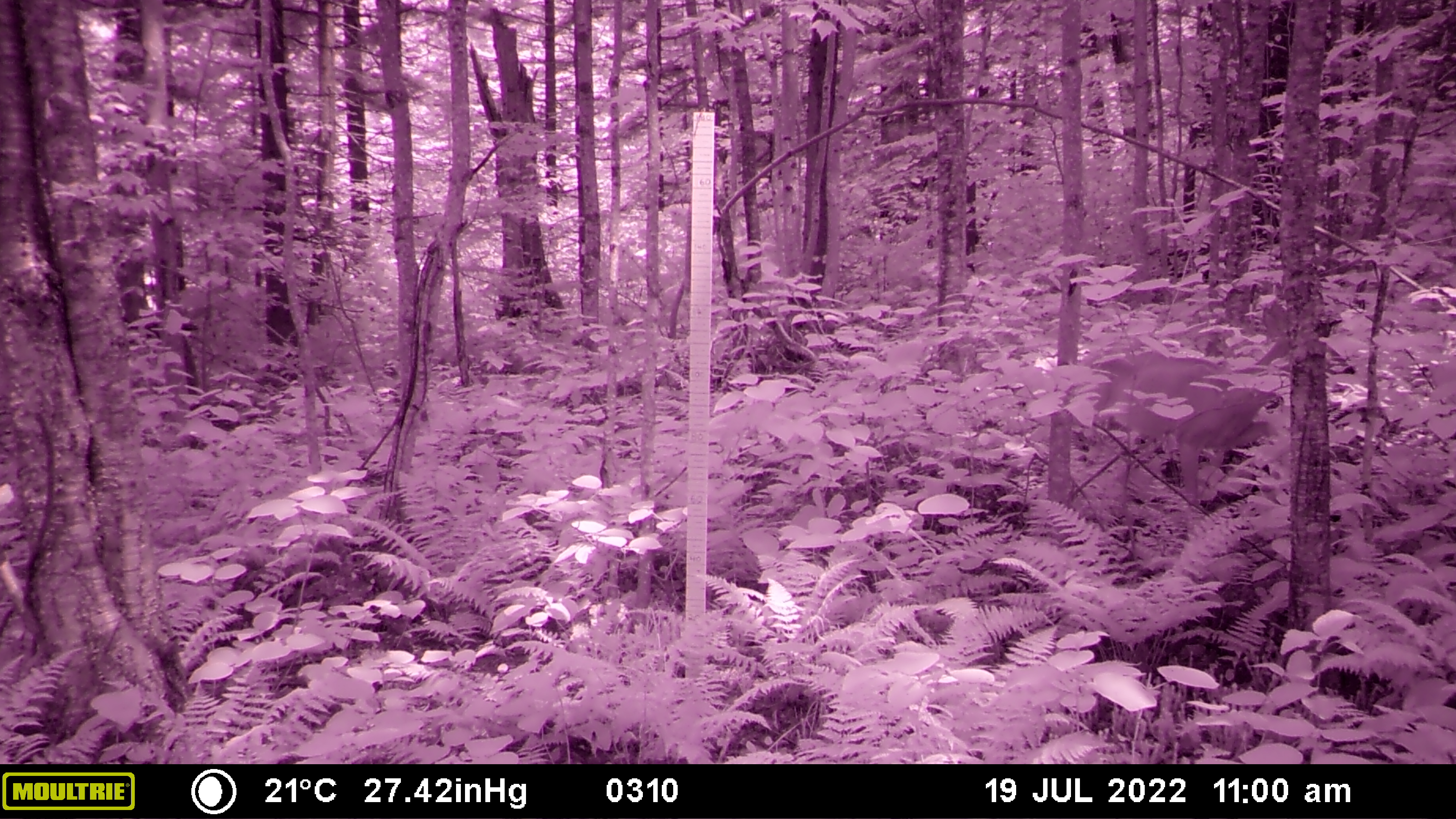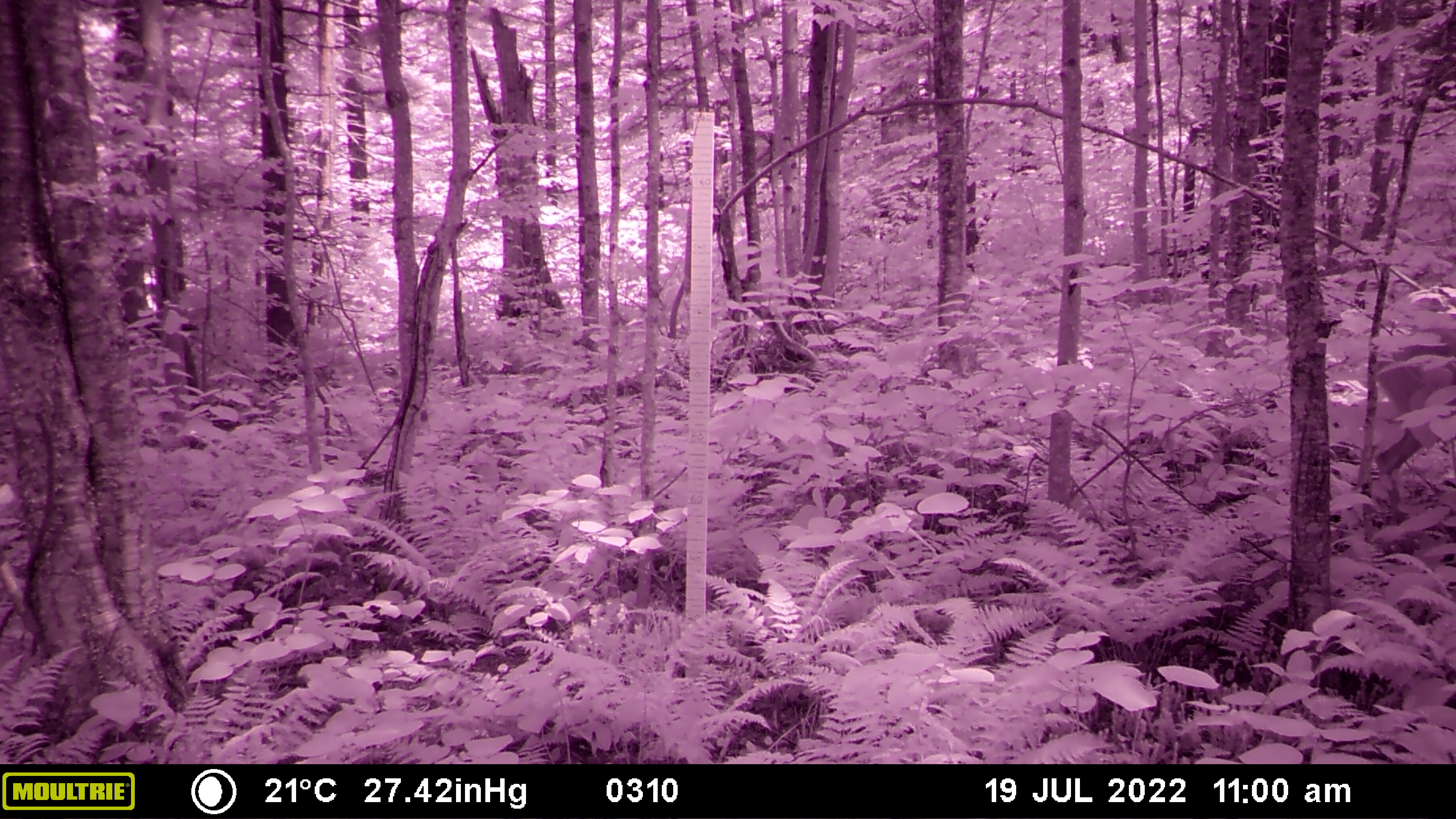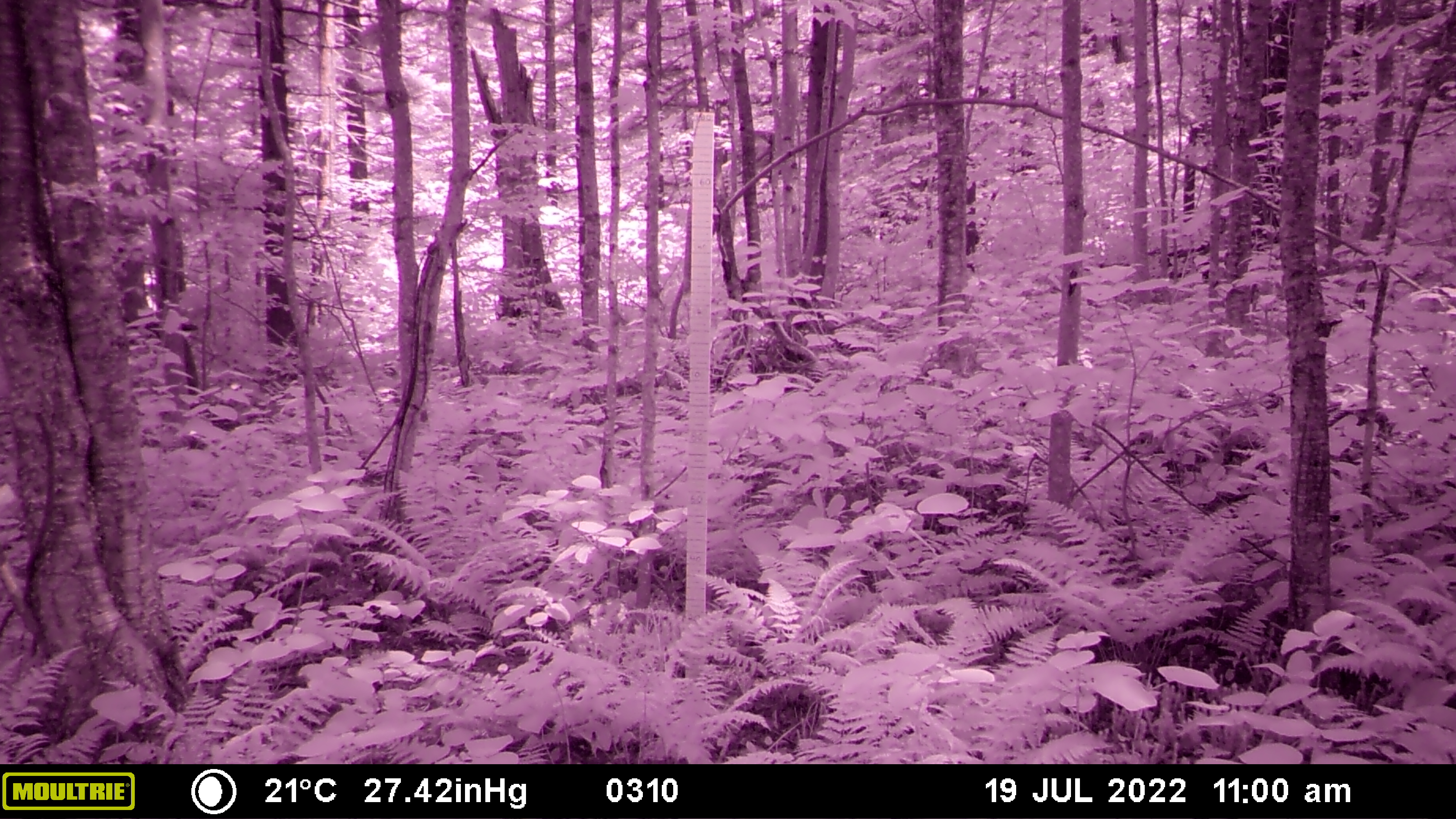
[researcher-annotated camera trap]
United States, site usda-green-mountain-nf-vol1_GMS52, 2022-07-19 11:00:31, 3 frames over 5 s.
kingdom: Animalia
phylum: Chordata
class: Mammalia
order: Artiodactyla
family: Cervidae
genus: Odocoileus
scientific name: Odocoileus virginianus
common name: white-tailed deer